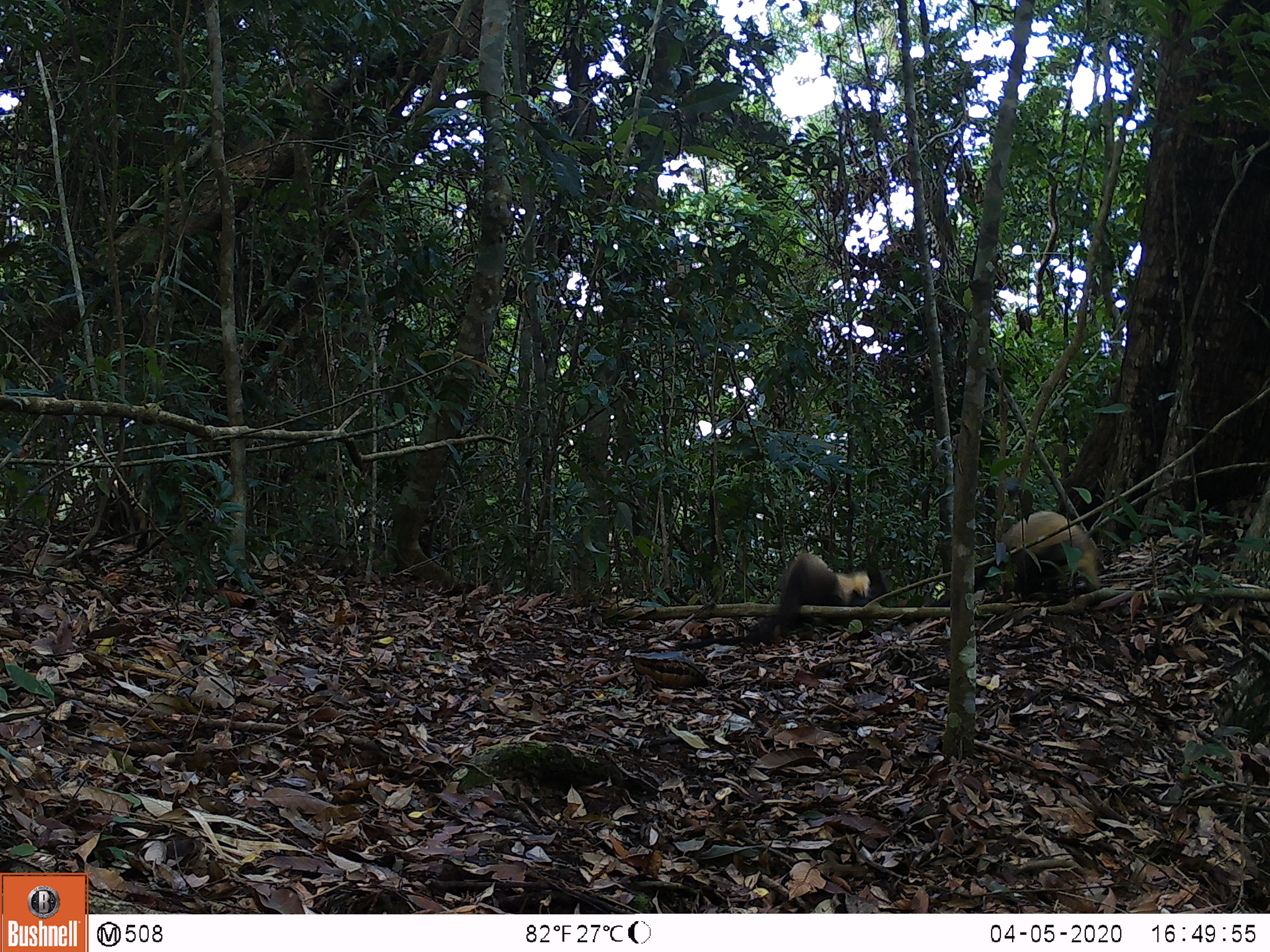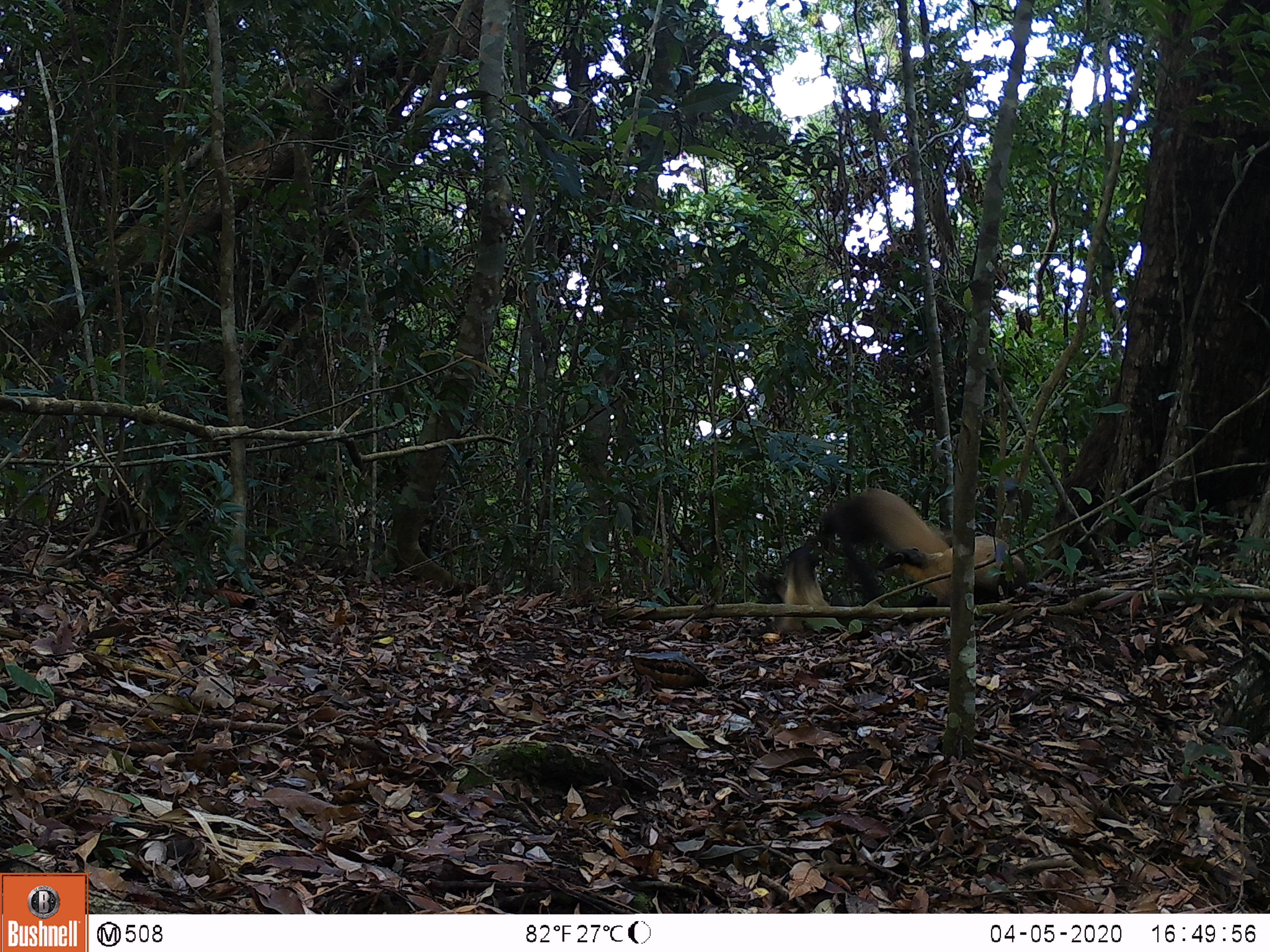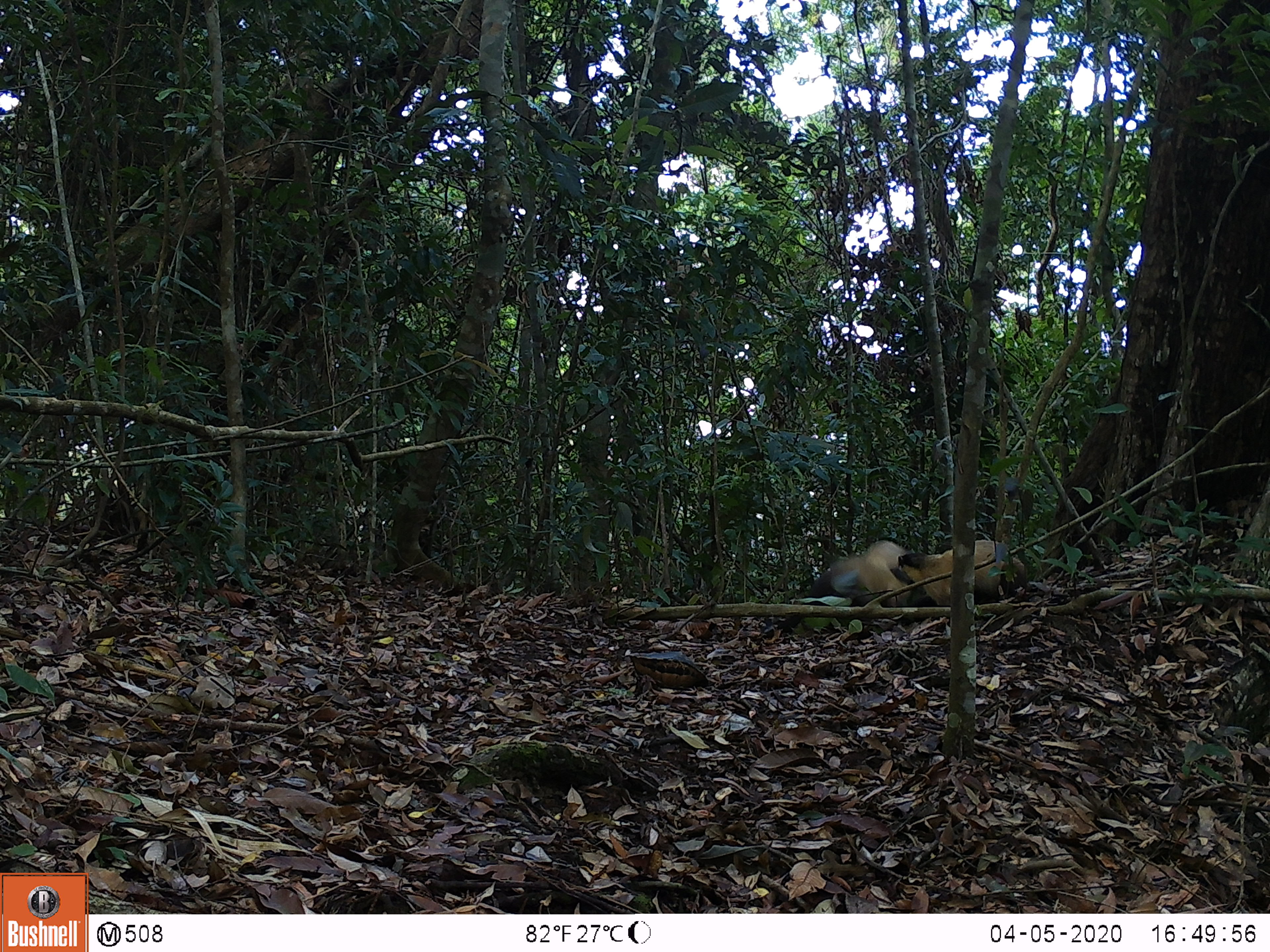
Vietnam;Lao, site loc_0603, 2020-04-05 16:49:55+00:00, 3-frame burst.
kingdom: Animalia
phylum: Chordata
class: Mammalia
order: Carnivora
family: Mustelidae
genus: Martes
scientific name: Martes flavigula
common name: yellow-throated marten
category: yellow throated marten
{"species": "yellow throated marten (yellow-throated marten) (Martes flavigula)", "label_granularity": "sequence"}